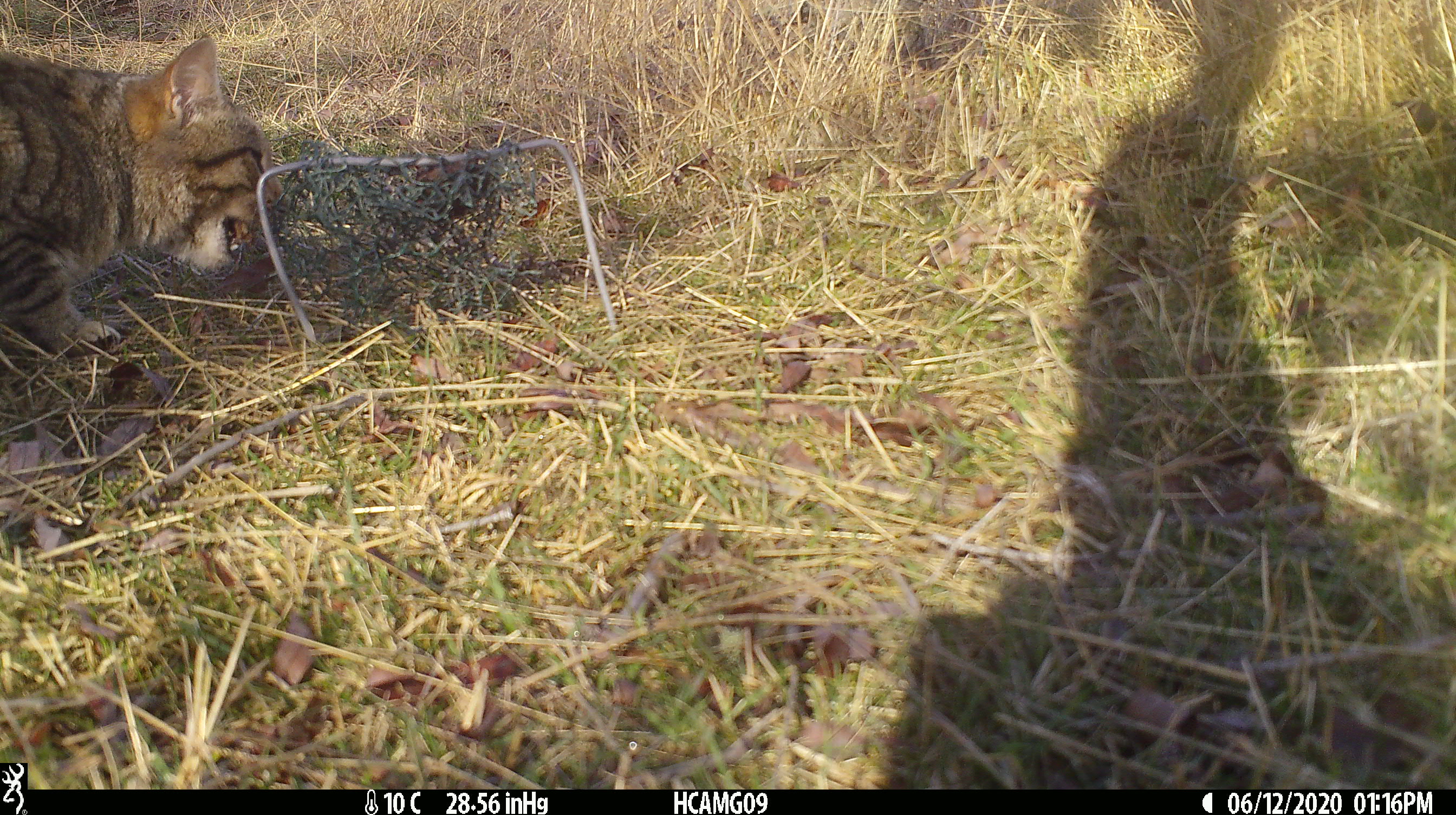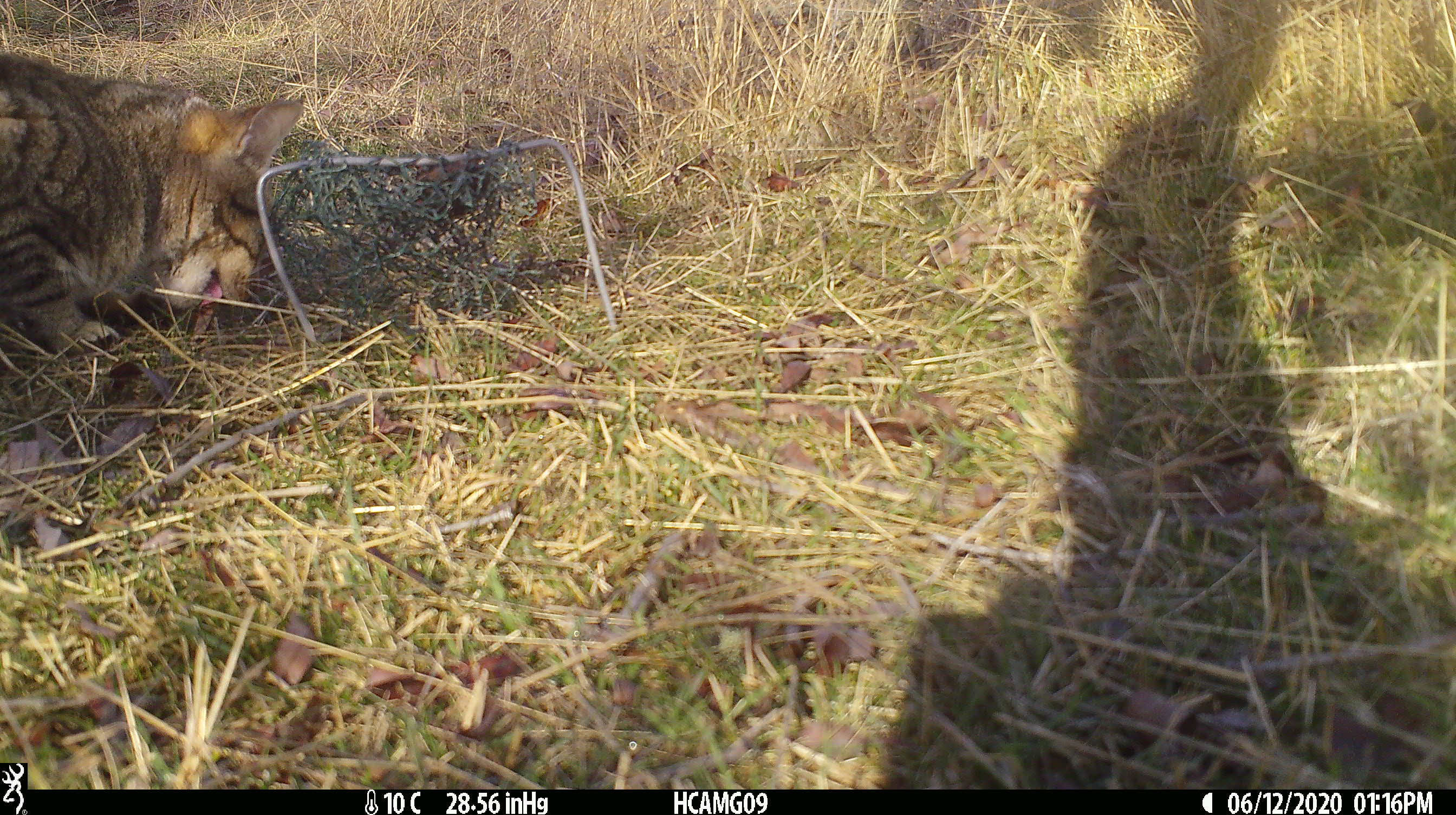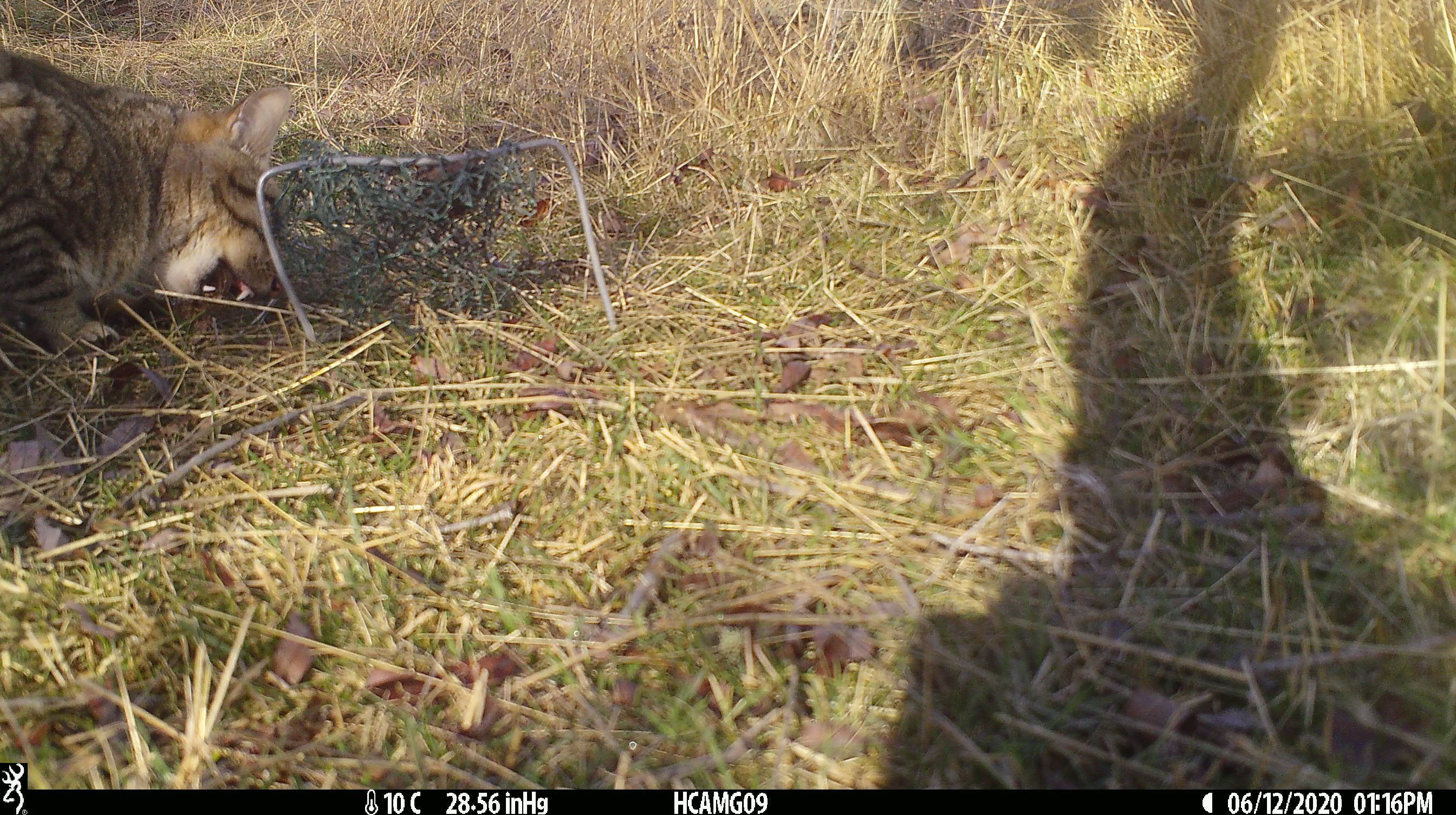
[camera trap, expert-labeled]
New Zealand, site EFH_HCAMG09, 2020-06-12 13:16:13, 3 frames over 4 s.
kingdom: Animalia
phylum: Chordata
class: Mammalia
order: Carnivora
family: Felidae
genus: Felis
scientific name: Felis catus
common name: domestic cat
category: cat